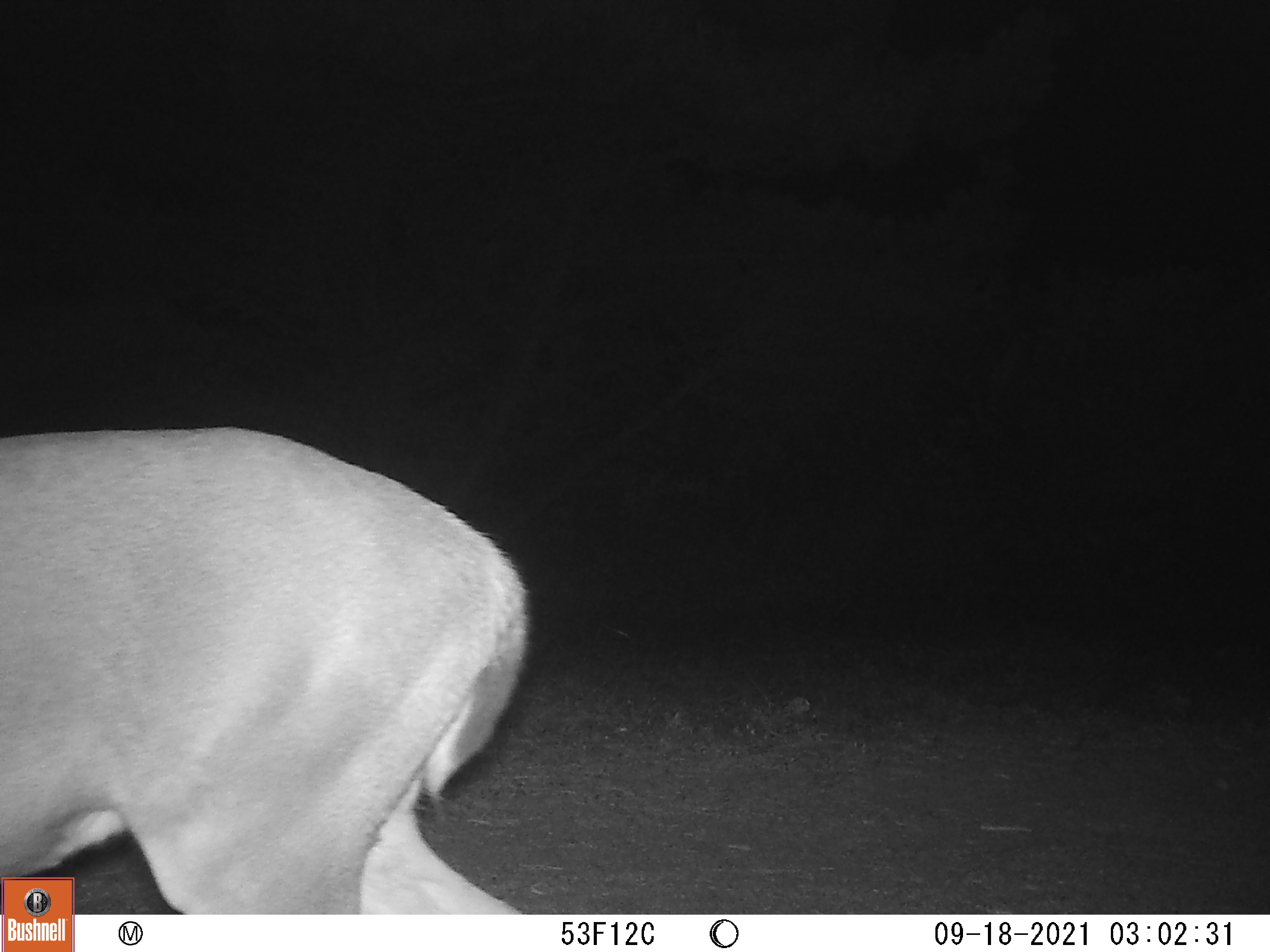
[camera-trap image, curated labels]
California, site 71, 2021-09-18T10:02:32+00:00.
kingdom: Animalia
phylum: Chordata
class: Mammalia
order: Artiodactyla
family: Cervidae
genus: Odocoileus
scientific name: Odocoileus hemionus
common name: mule deer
Mule deer (Odocoileus hemionus).